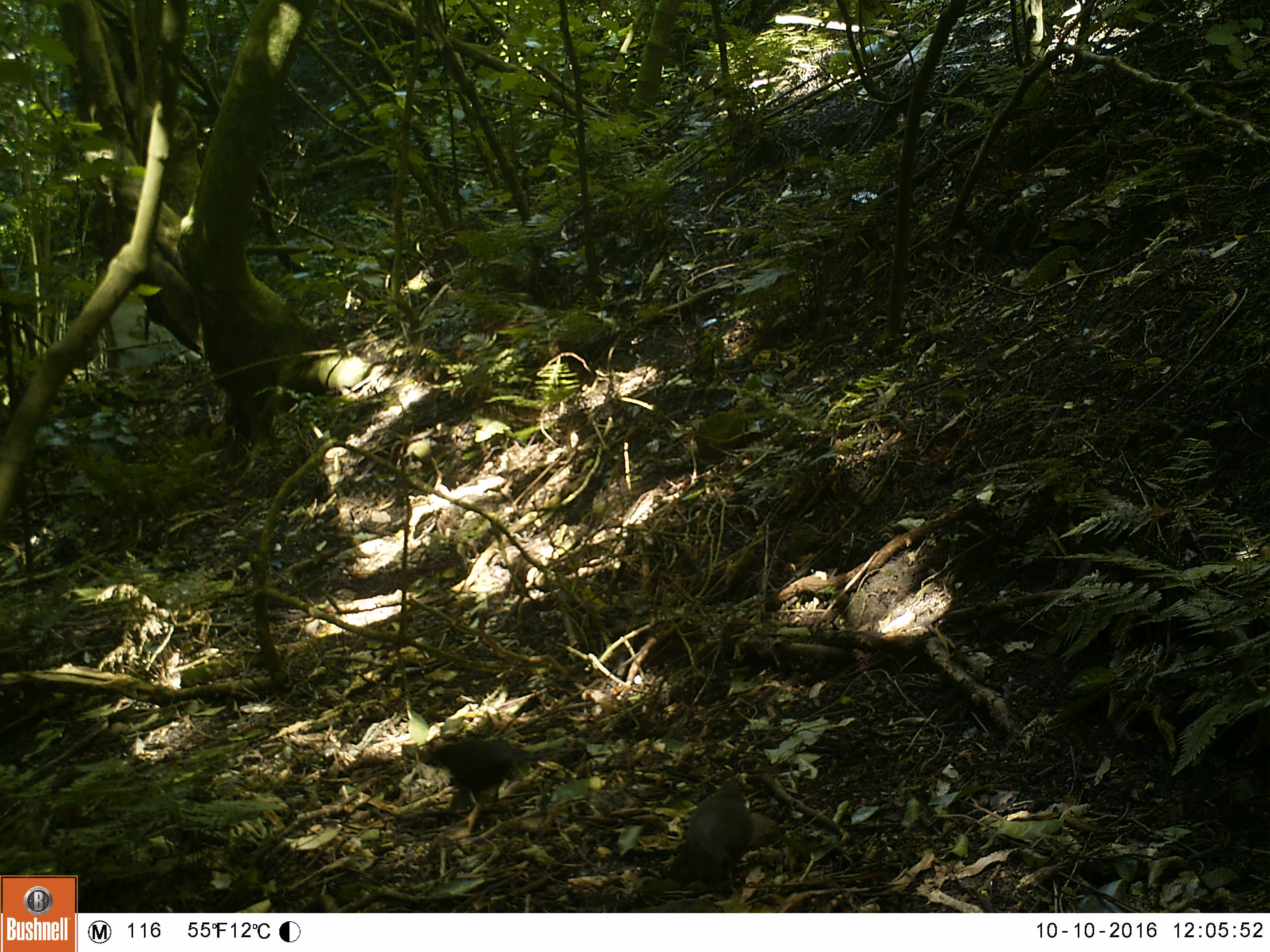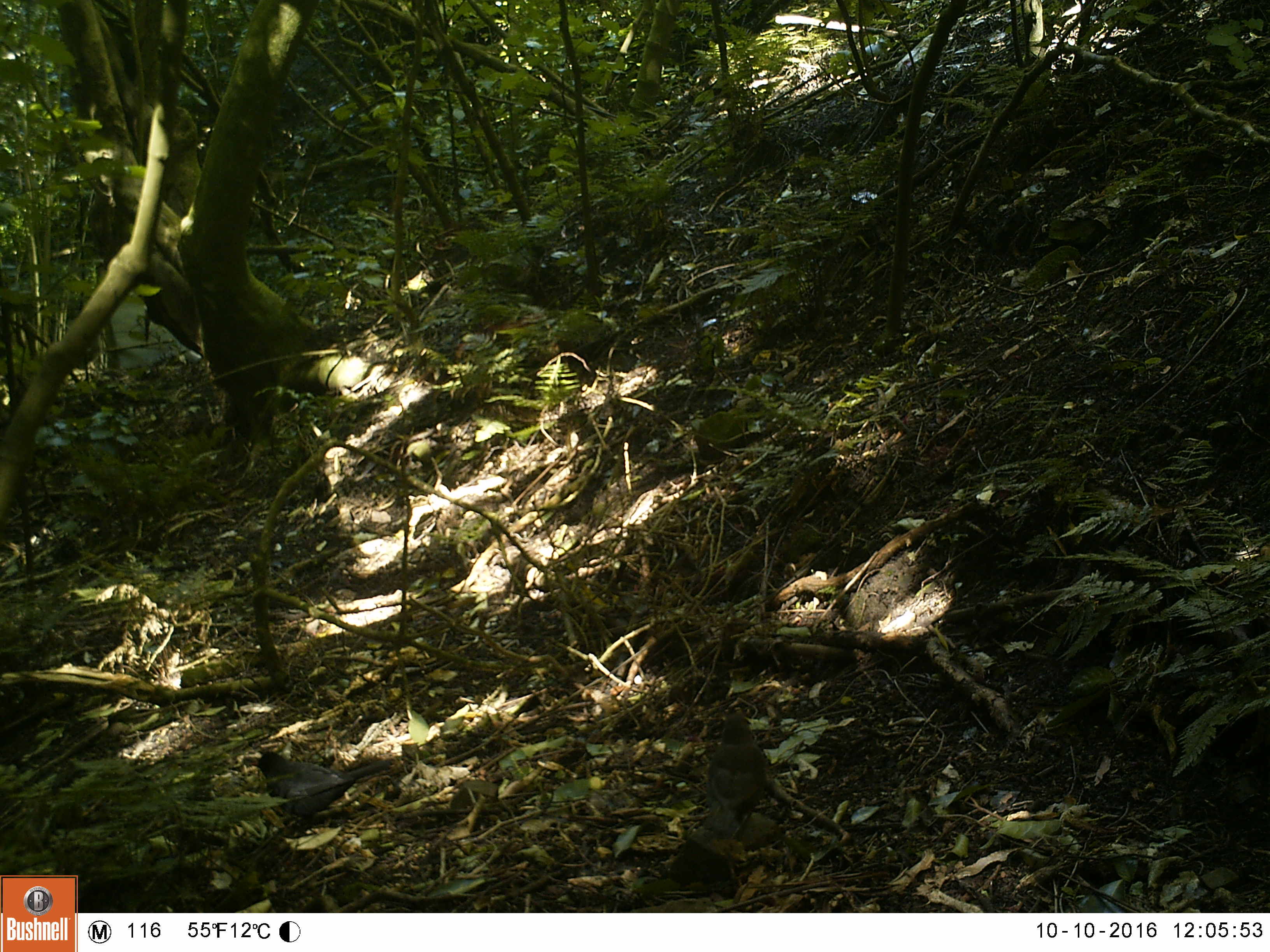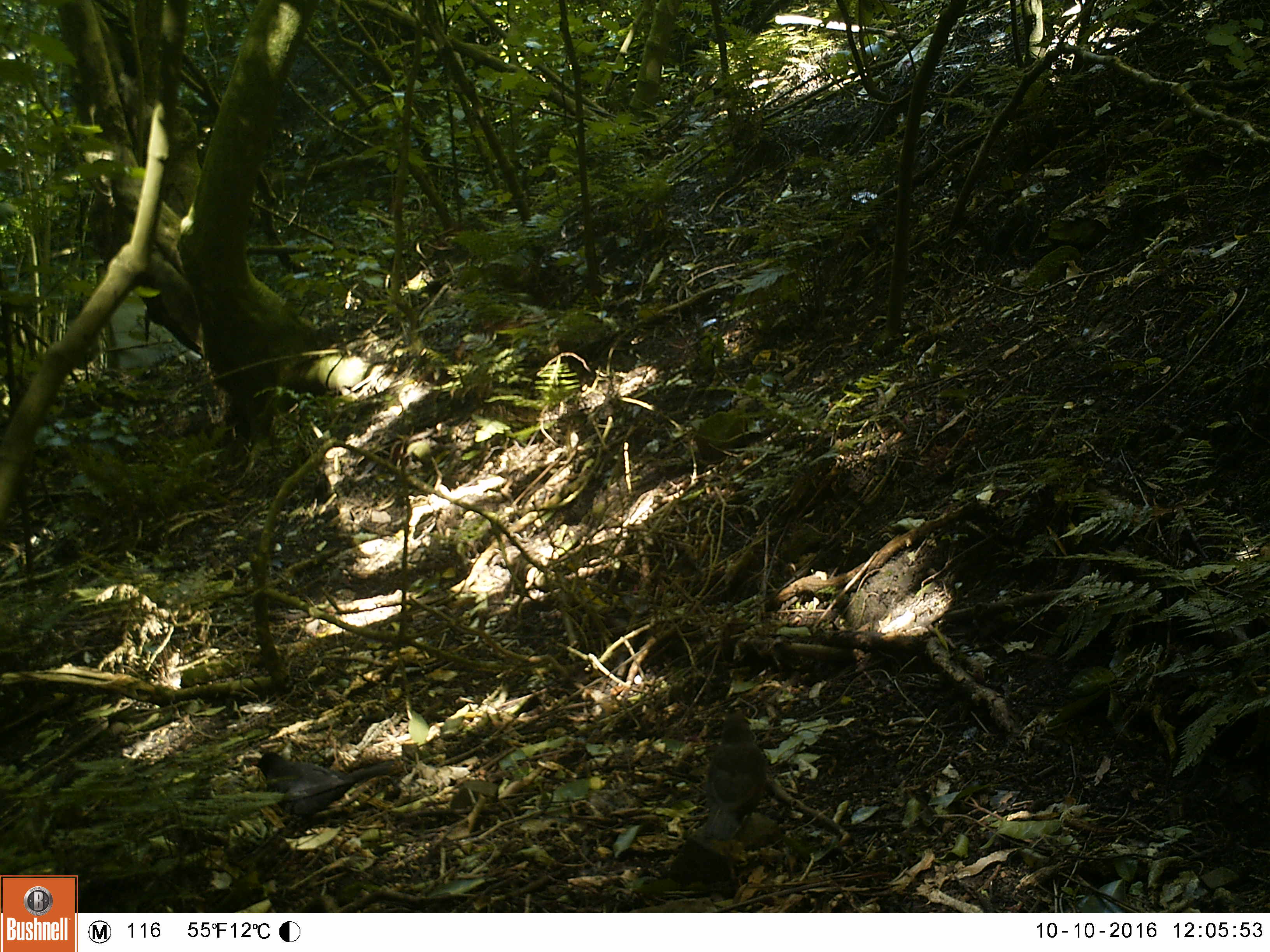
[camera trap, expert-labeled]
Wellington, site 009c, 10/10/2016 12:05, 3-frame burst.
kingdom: Animalia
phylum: Chordata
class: Aves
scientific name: Aves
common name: bird